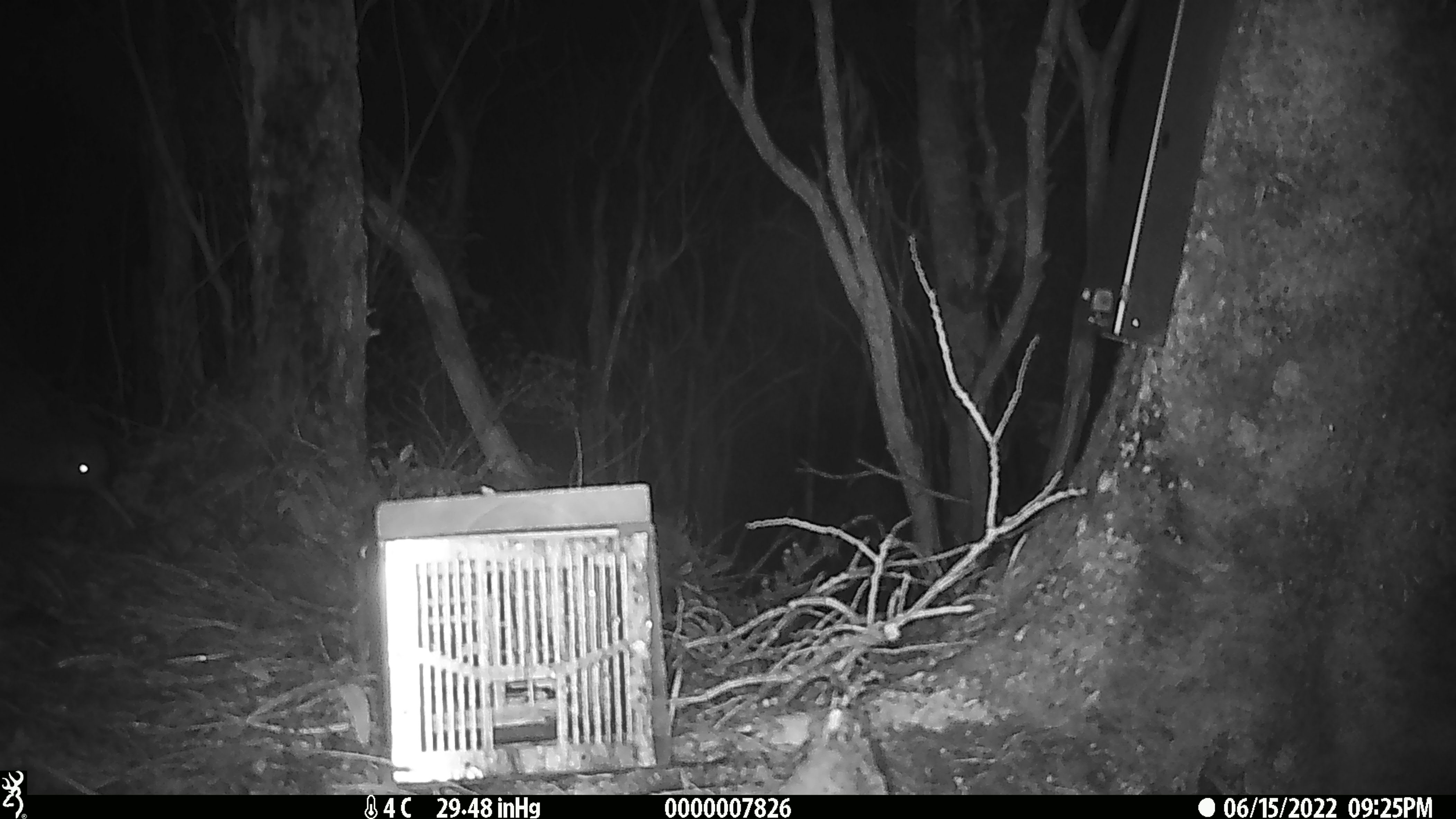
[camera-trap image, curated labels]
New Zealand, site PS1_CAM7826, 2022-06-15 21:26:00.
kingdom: Animalia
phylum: Chordata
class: Aves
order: Apterygiformes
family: Apterygidae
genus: Apteryx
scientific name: Apteryx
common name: kiwi